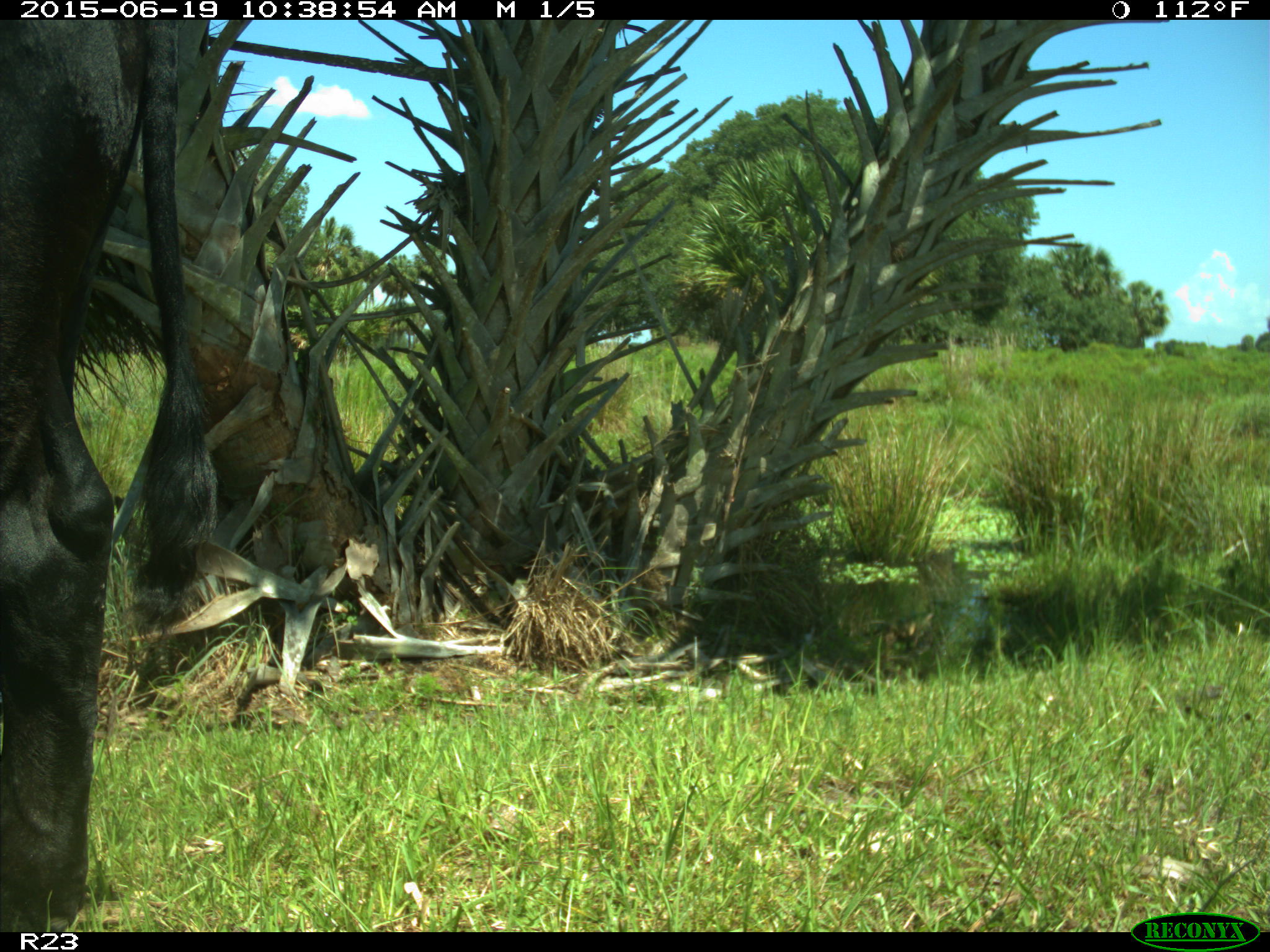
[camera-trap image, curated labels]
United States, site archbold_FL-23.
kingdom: Animalia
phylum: Chordata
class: Mammalia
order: Artiodactyla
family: Bovidae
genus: Bos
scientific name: Bos taurus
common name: domestic cow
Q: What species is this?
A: Bos taurus (domestic cow).